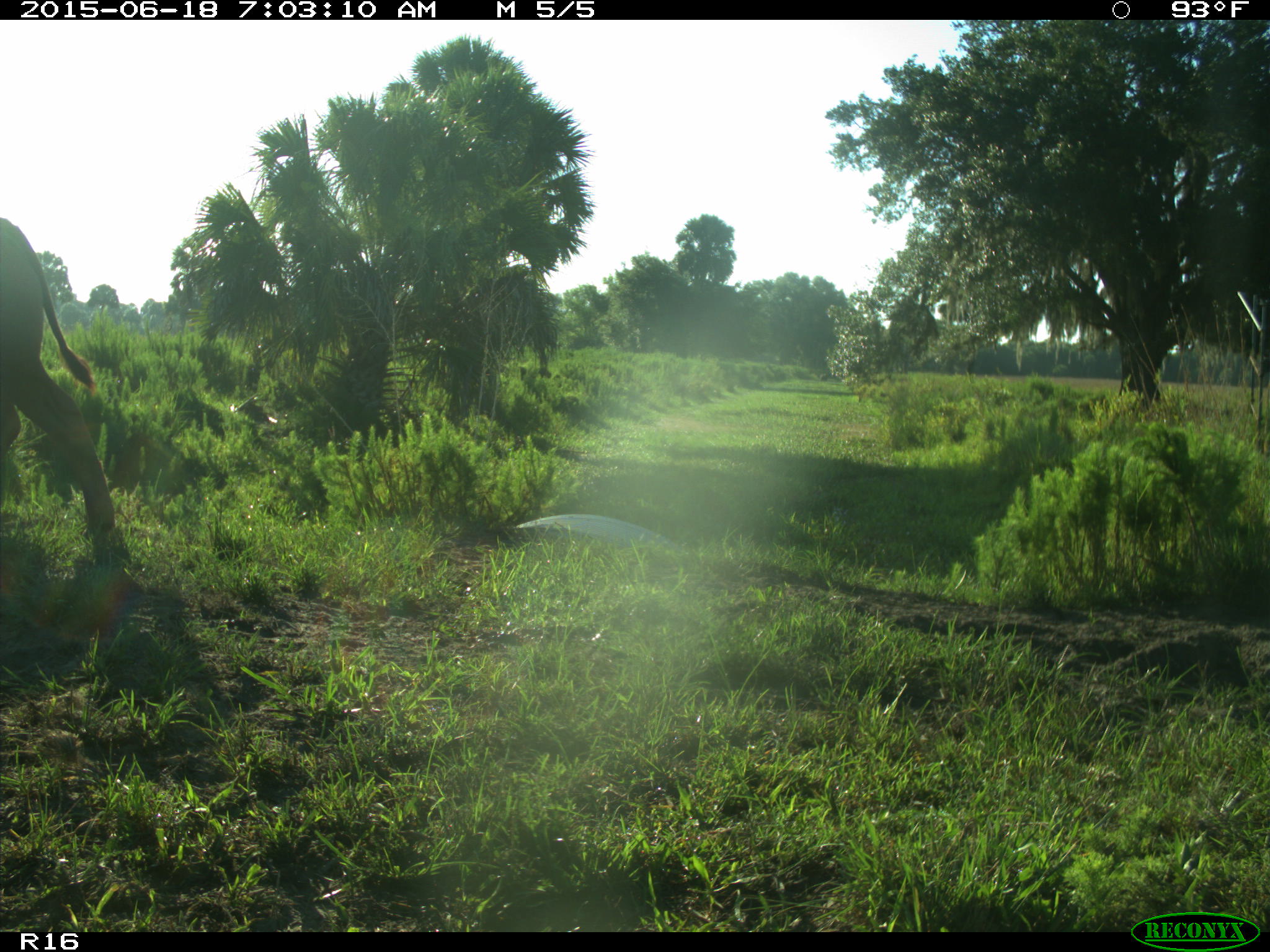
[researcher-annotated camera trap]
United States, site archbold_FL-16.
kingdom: Animalia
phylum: Chordata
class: Mammalia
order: Artiodactyla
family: Bovidae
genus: Bos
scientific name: Bos taurus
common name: domestic cow